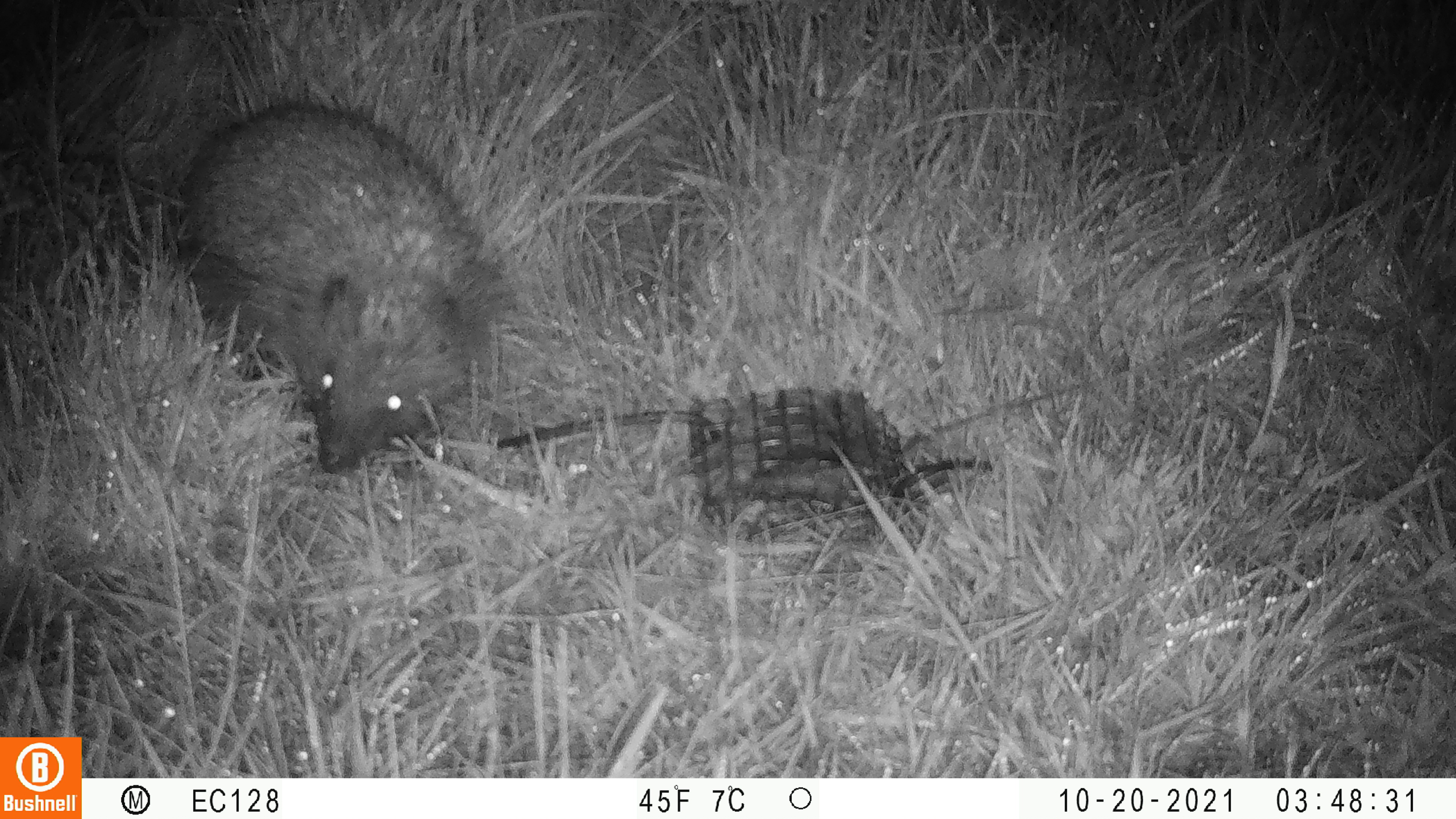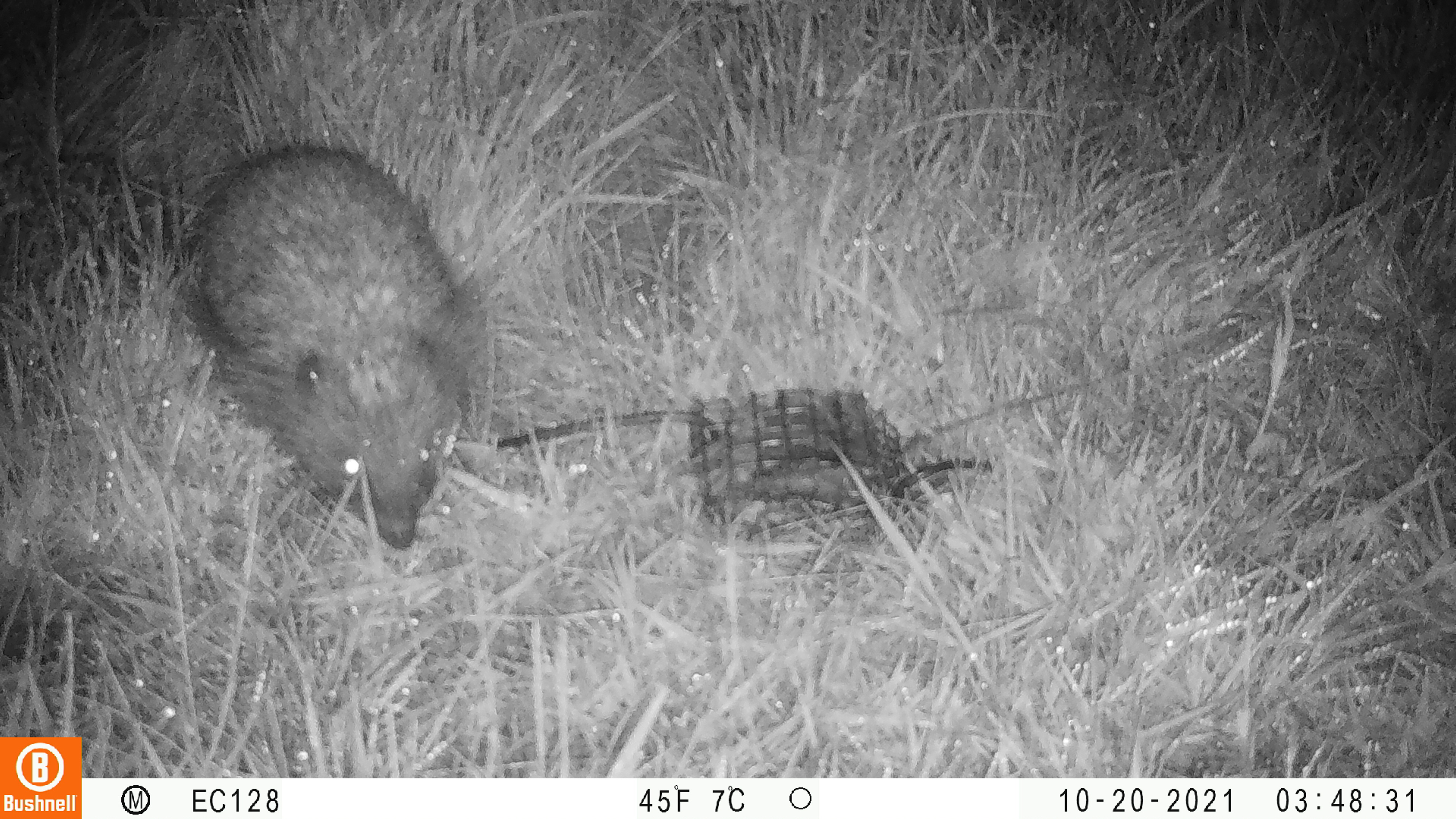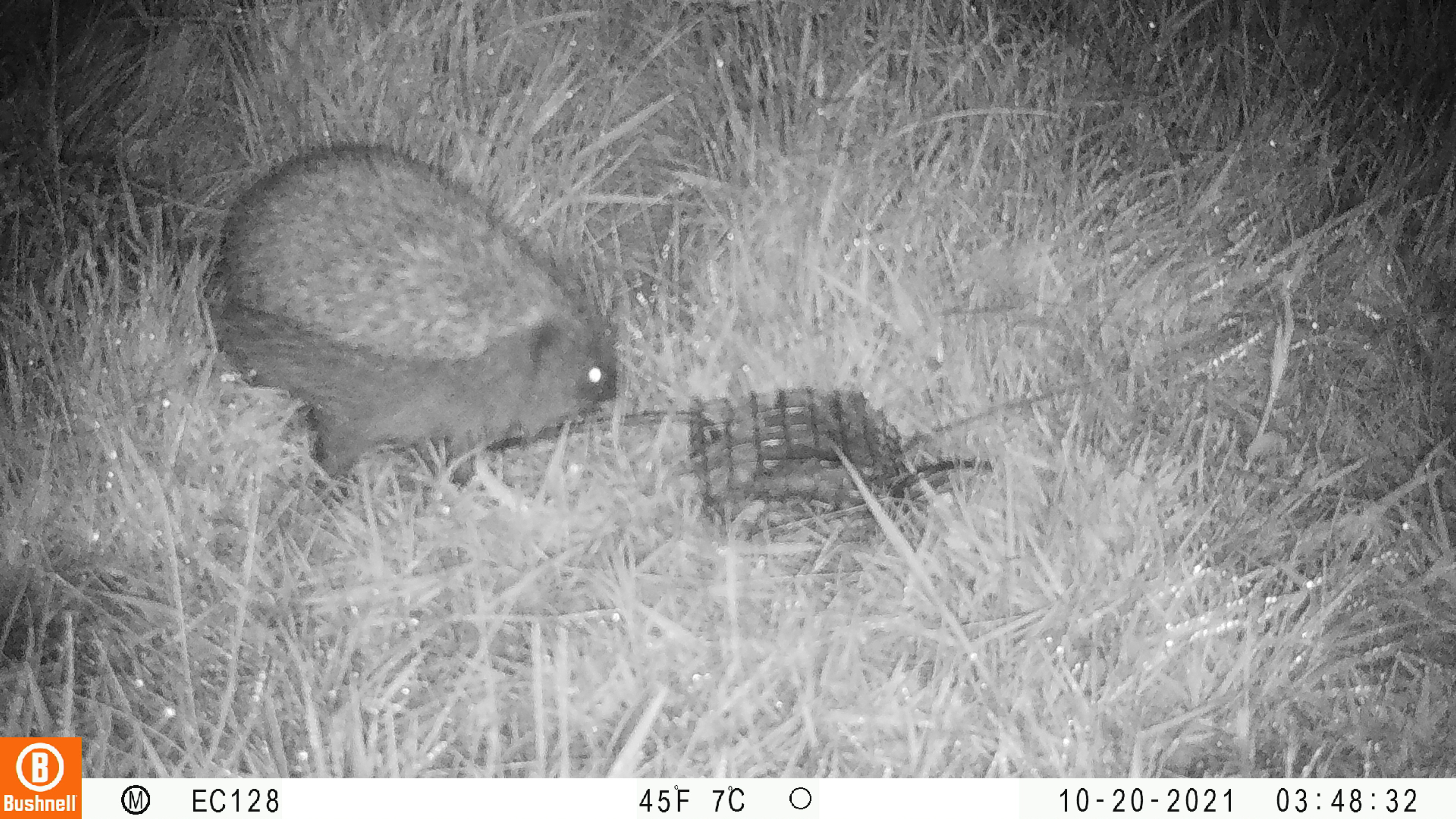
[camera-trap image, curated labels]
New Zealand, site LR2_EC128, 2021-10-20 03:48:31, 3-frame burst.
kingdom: Animalia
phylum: Chordata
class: Mammalia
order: Eulipotyphla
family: Erinaceidae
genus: Erinaceus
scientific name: Erinaceus europaeus europaeus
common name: european hedgehog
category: hedgehog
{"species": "hedgehog (european hedgehog) (Erinaceus europaeus europaeus)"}